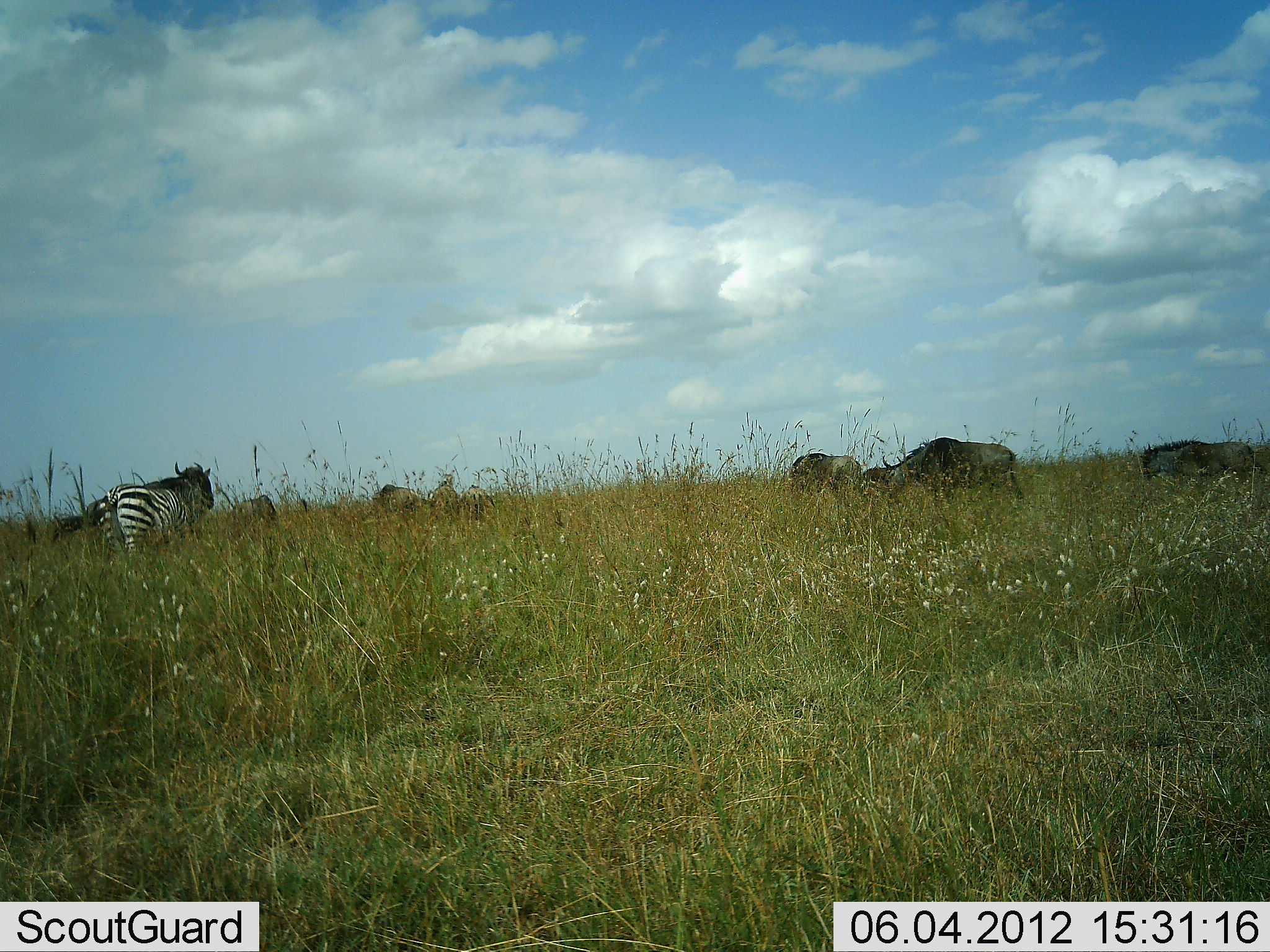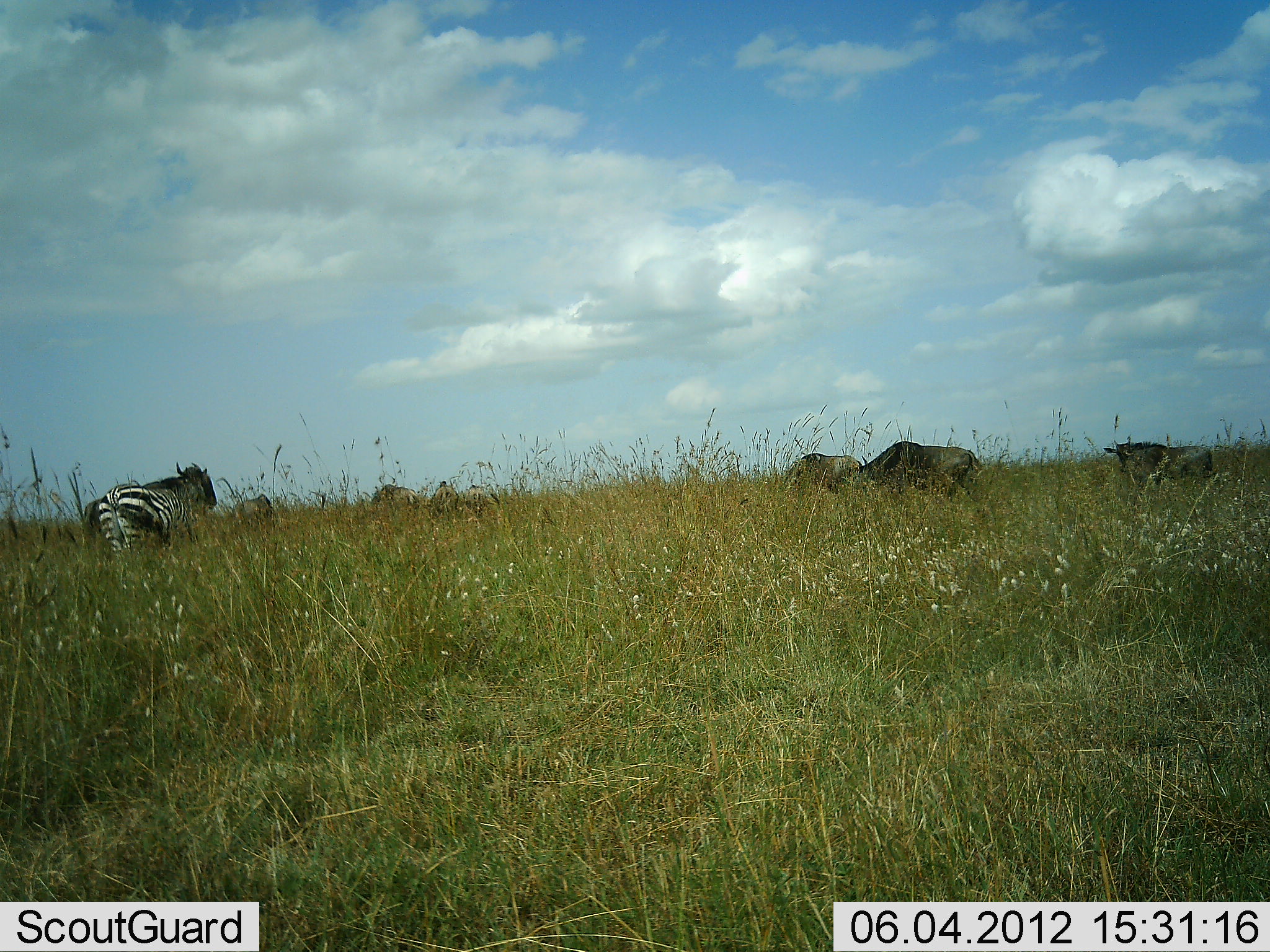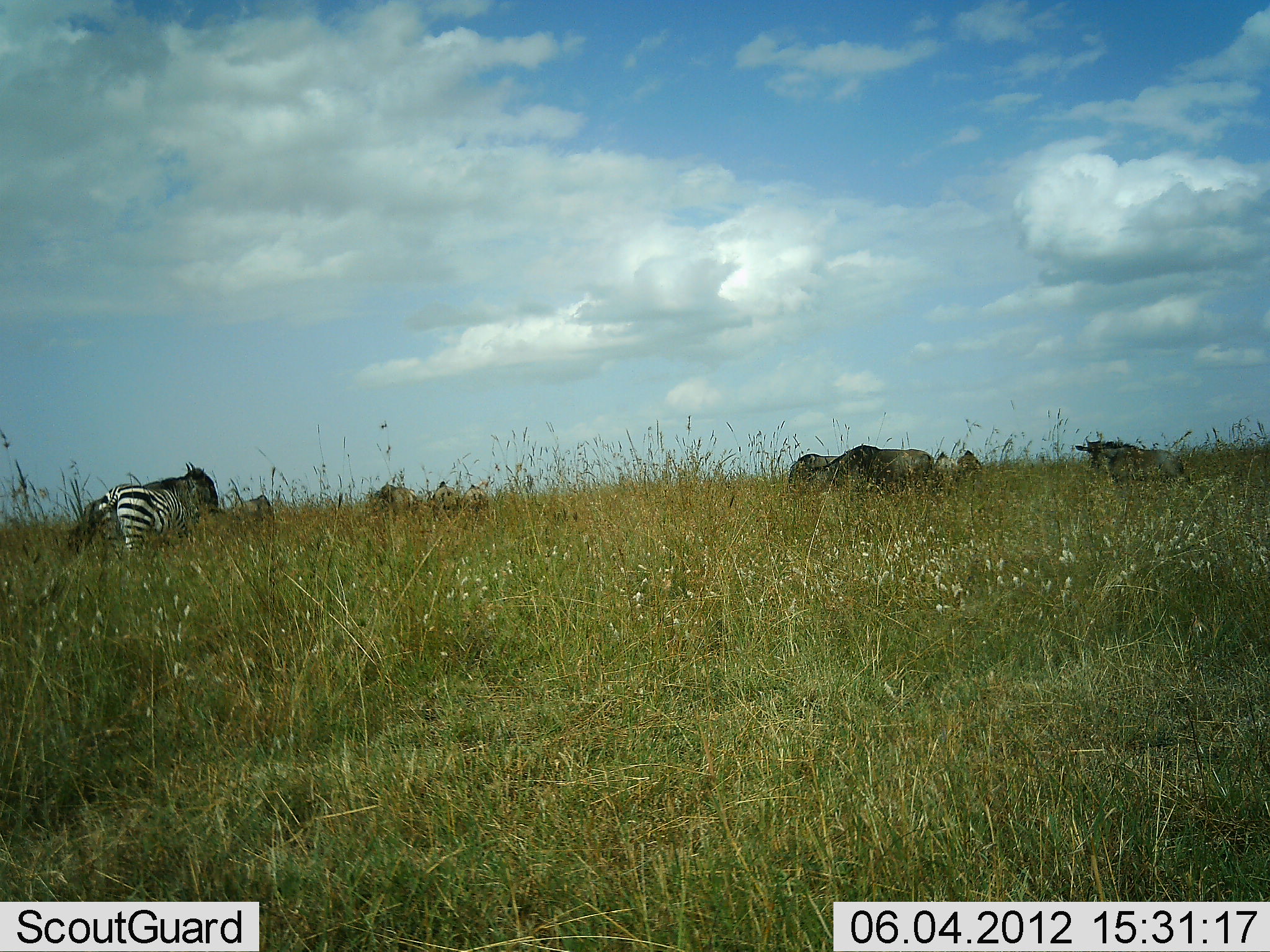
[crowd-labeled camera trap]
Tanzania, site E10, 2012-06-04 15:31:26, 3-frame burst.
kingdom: Animalia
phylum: Chordata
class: Mammalia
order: Artiodactyla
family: Bovidae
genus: Connochaetes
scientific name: Connochaetes taurinus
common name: blue wildebeest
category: wildebeest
Wildebeest (blue wildebeest) (Connochaetes taurinus), count 7. Behavior (volunteer vote fractions): standing 70%, resting 0%, moving 40%, interacting 0%. Young present (vote fraction): 0%. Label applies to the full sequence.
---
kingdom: Animalia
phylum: Chordata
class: Mammalia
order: Perissodactyla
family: Equidae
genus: Equus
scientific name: Equus quagga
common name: plains zebra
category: zebra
Zebra (plains zebra) (Equus quagga), count 1. Behavior (volunteer vote fractions): standing 67%, resting 0%, moving 0%, interacting 0%. Young present (vote fraction): 0%. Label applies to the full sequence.